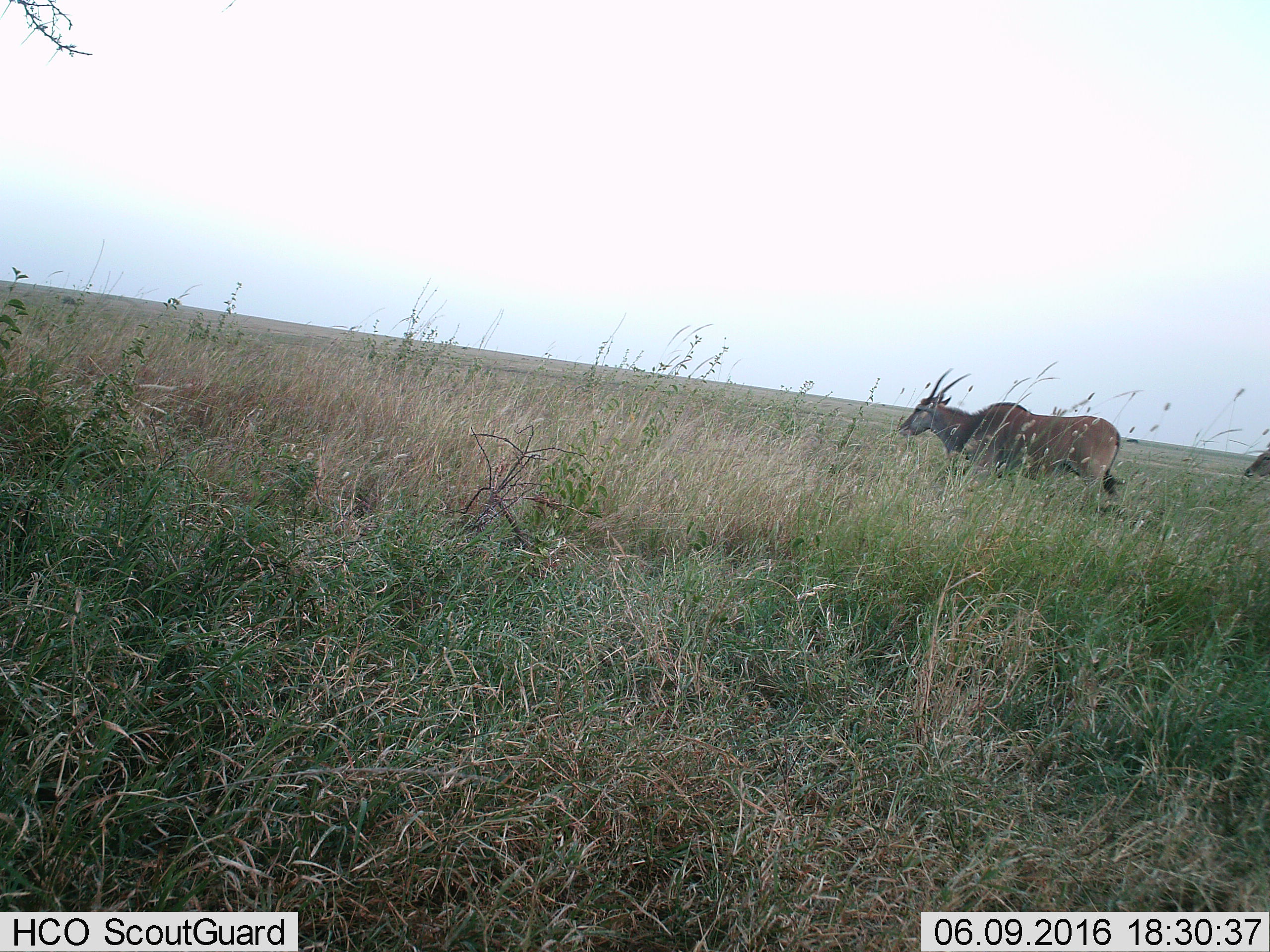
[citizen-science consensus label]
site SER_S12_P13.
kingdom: Animalia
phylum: Chordata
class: Mammalia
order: Artiodactyla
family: Bovidae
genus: Tragelaphus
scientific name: Tragelaphus oryx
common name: eland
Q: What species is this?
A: Eland (Tragelaphus oryx).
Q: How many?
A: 2.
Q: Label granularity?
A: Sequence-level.